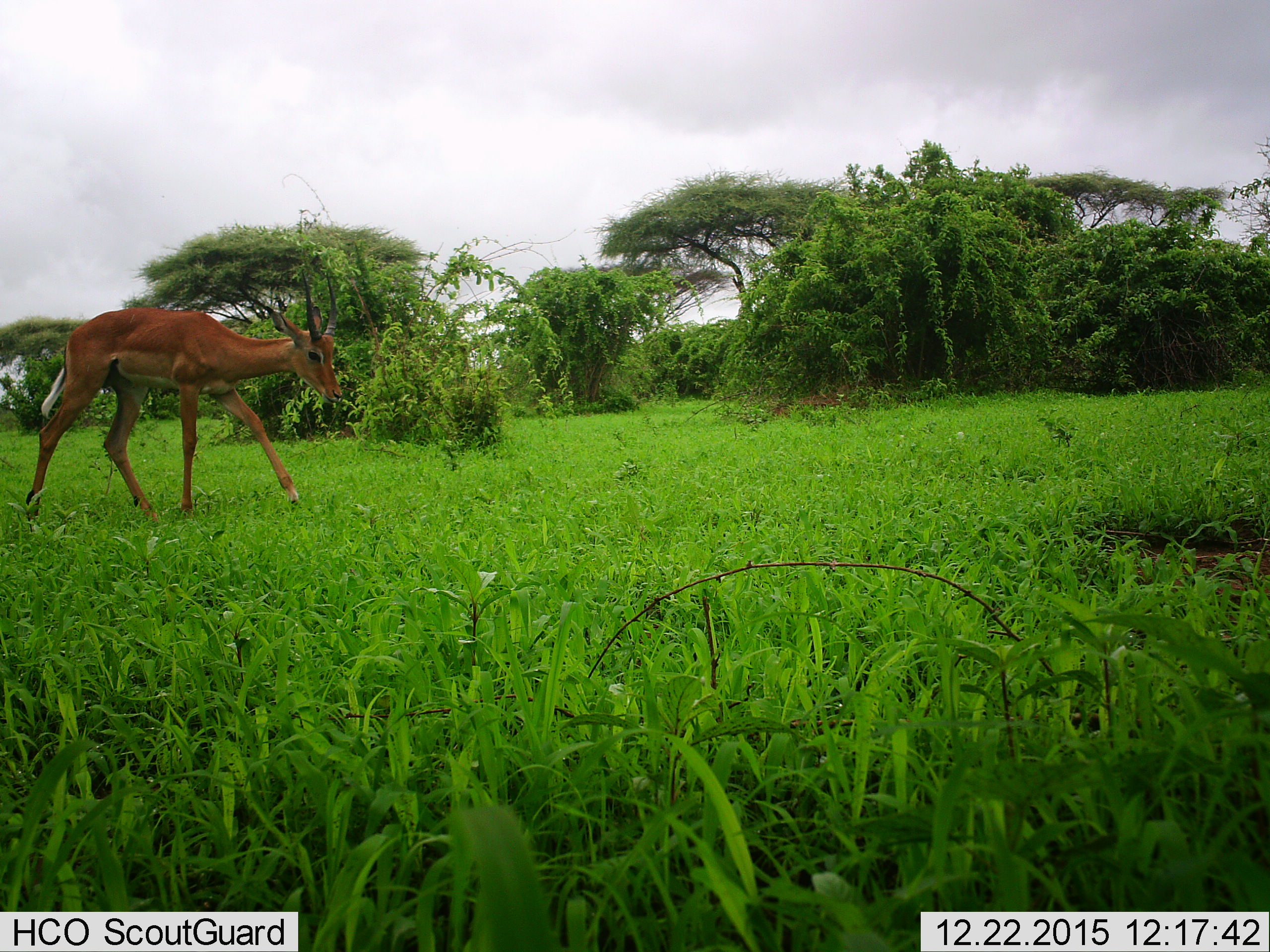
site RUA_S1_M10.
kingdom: Animalia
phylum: Chordata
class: Mammalia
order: Artiodactyla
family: Bovidae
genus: Aepyceros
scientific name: Aepyceros melampus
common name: impala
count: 1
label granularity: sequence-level